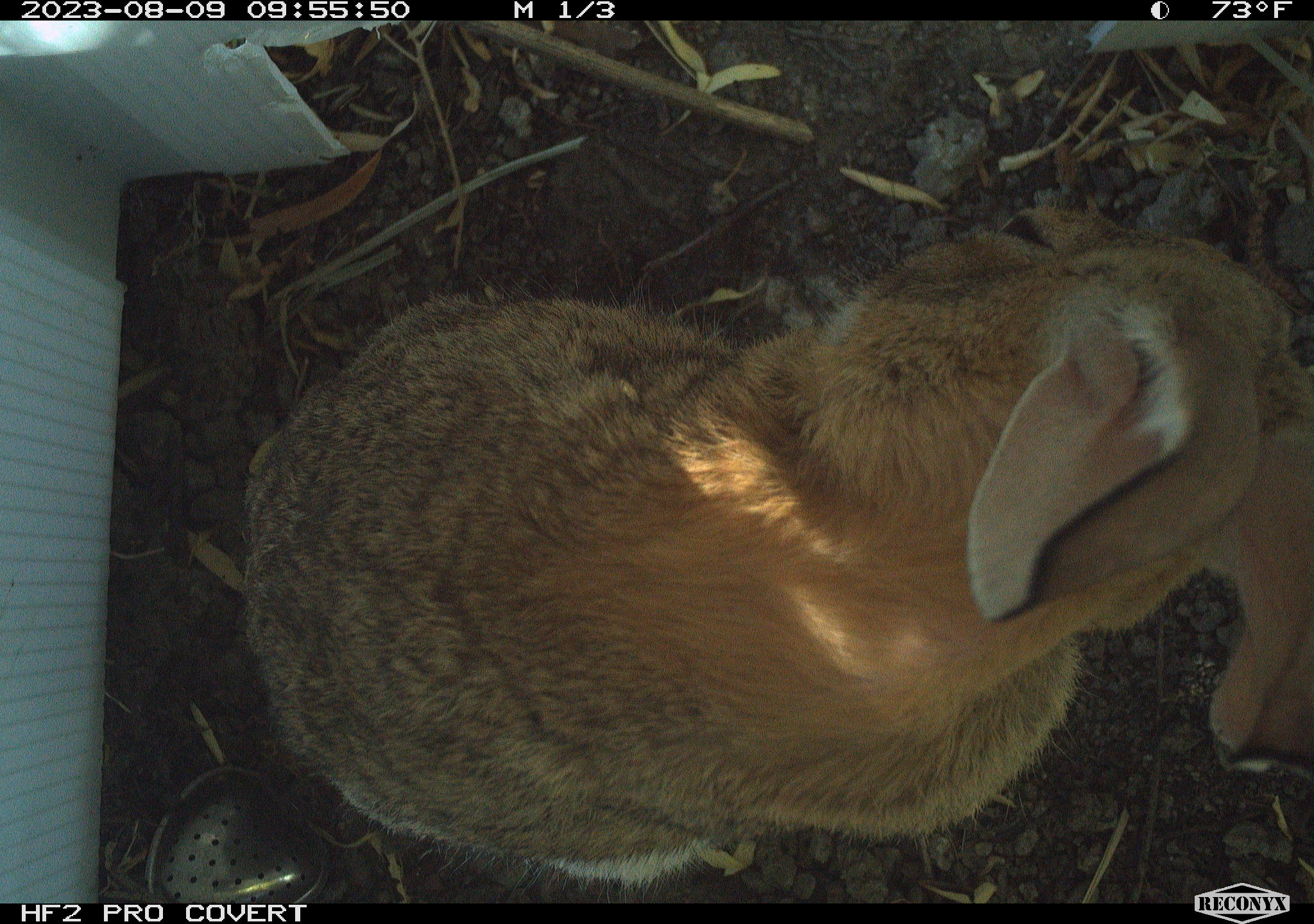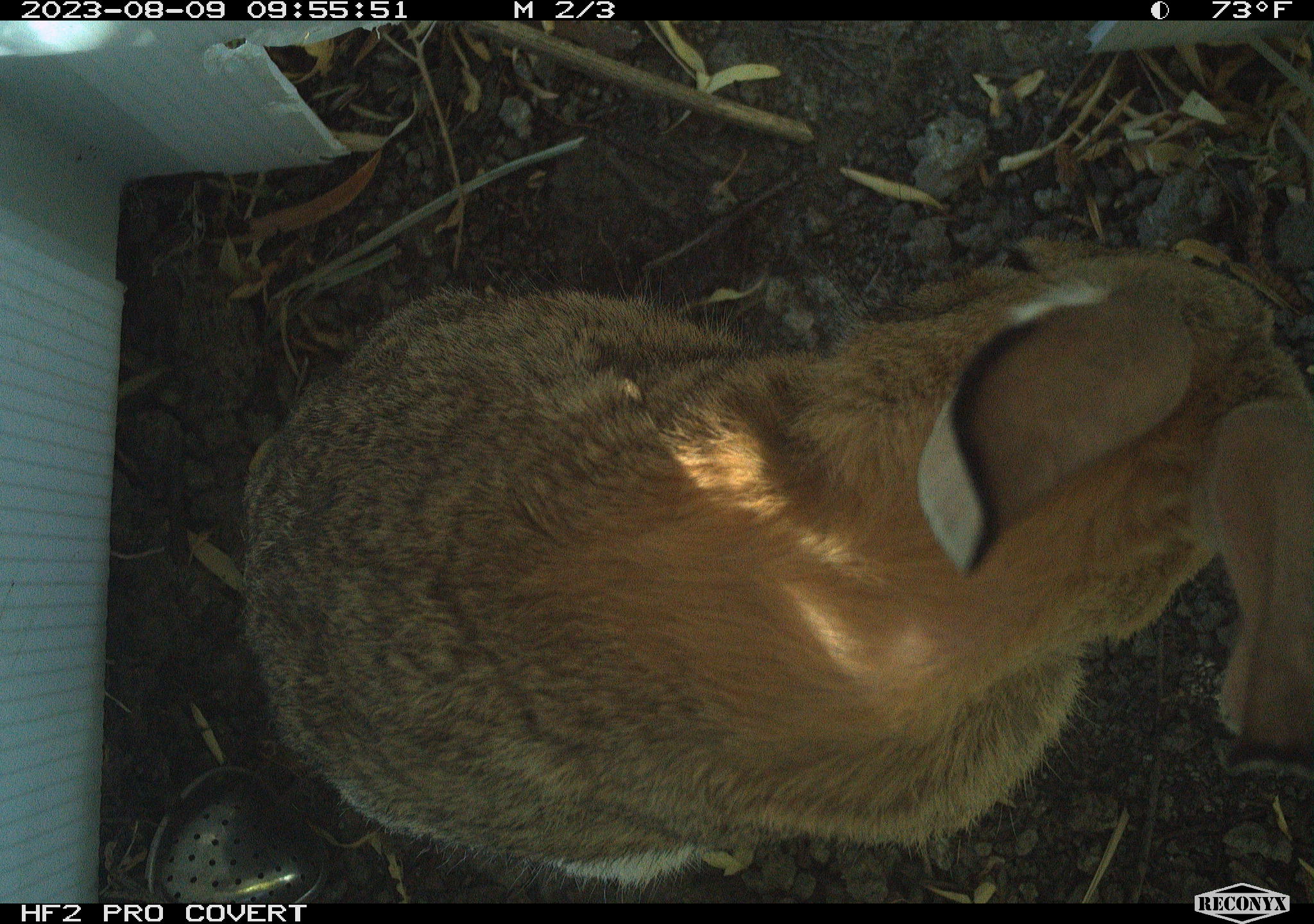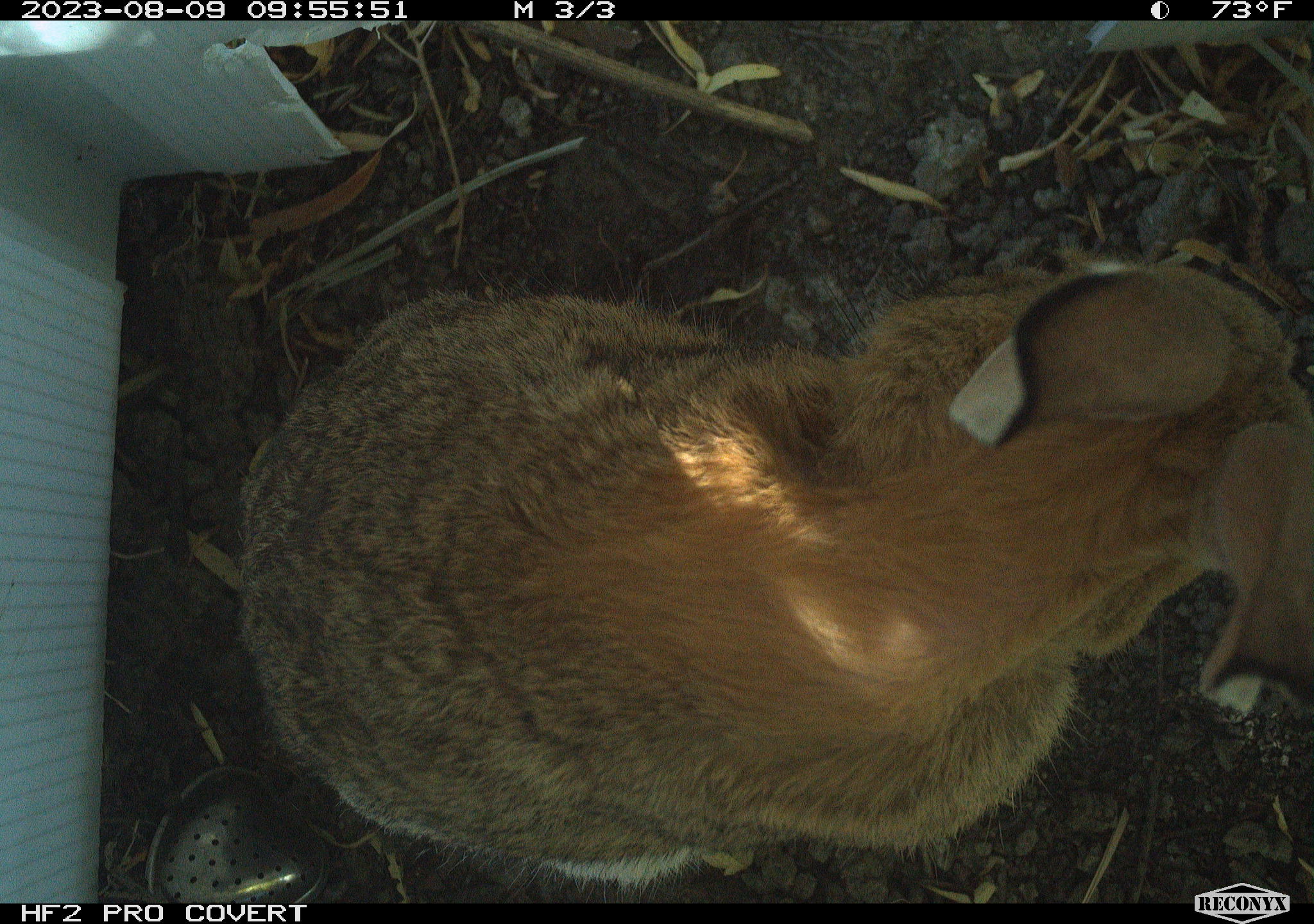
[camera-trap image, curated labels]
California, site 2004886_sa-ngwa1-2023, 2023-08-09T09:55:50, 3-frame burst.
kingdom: Animalia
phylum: Chordata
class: Mammalia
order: Lagomorpha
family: Leporidae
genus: Sylvilagus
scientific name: Sylvilagus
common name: cottontail rabbits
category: sylvilagus species